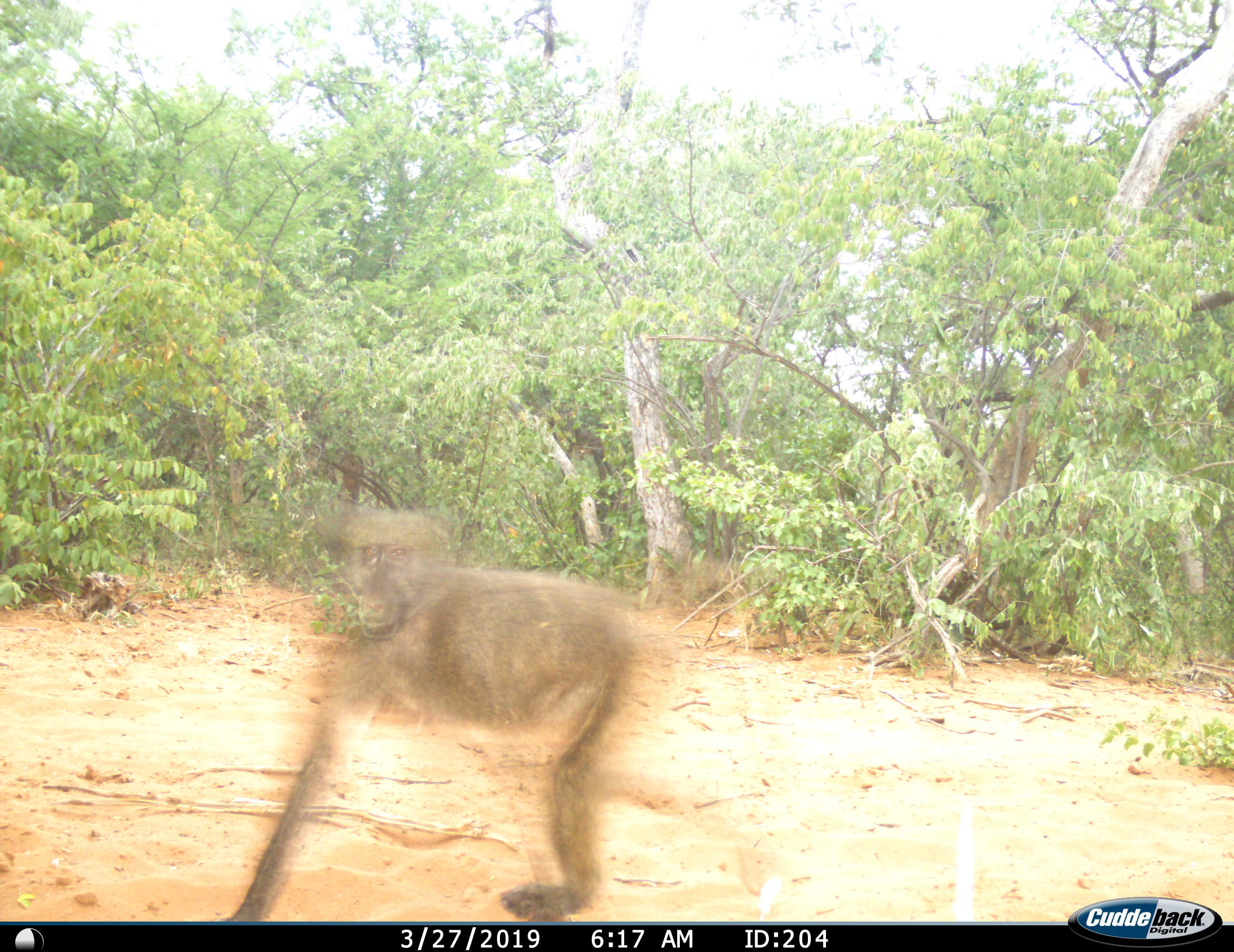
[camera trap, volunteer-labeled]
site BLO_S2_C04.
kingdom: Animalia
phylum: Chordata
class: Mammalia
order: Primates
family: Cercopithecidae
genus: Papio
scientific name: Papio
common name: baboon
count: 1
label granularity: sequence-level